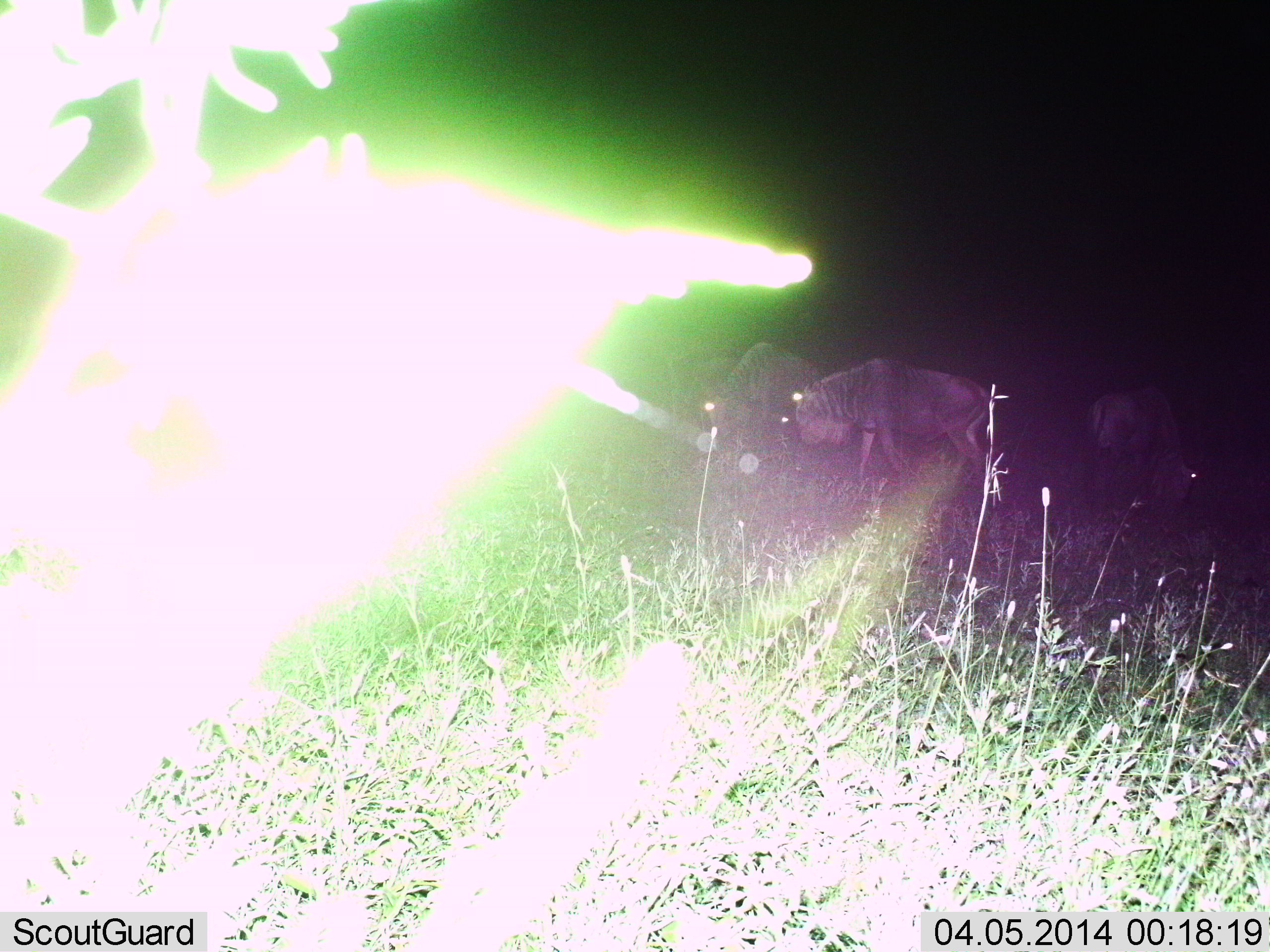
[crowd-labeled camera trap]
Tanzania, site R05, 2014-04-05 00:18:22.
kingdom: Animalia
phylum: Chordata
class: Mammalia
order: Artiodactyla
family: Bovidae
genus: Connochaetes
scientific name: Connochaetes taurinus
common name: blue wildebeest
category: wildebeest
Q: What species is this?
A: Wildebeest (blue wildebeest) (Connochaetes taurinus).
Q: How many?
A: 3.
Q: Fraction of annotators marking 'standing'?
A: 40%.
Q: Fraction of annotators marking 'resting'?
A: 0%.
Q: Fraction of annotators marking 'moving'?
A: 50%.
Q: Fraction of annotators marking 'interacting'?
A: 0%.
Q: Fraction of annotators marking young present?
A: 0%.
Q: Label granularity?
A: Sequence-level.